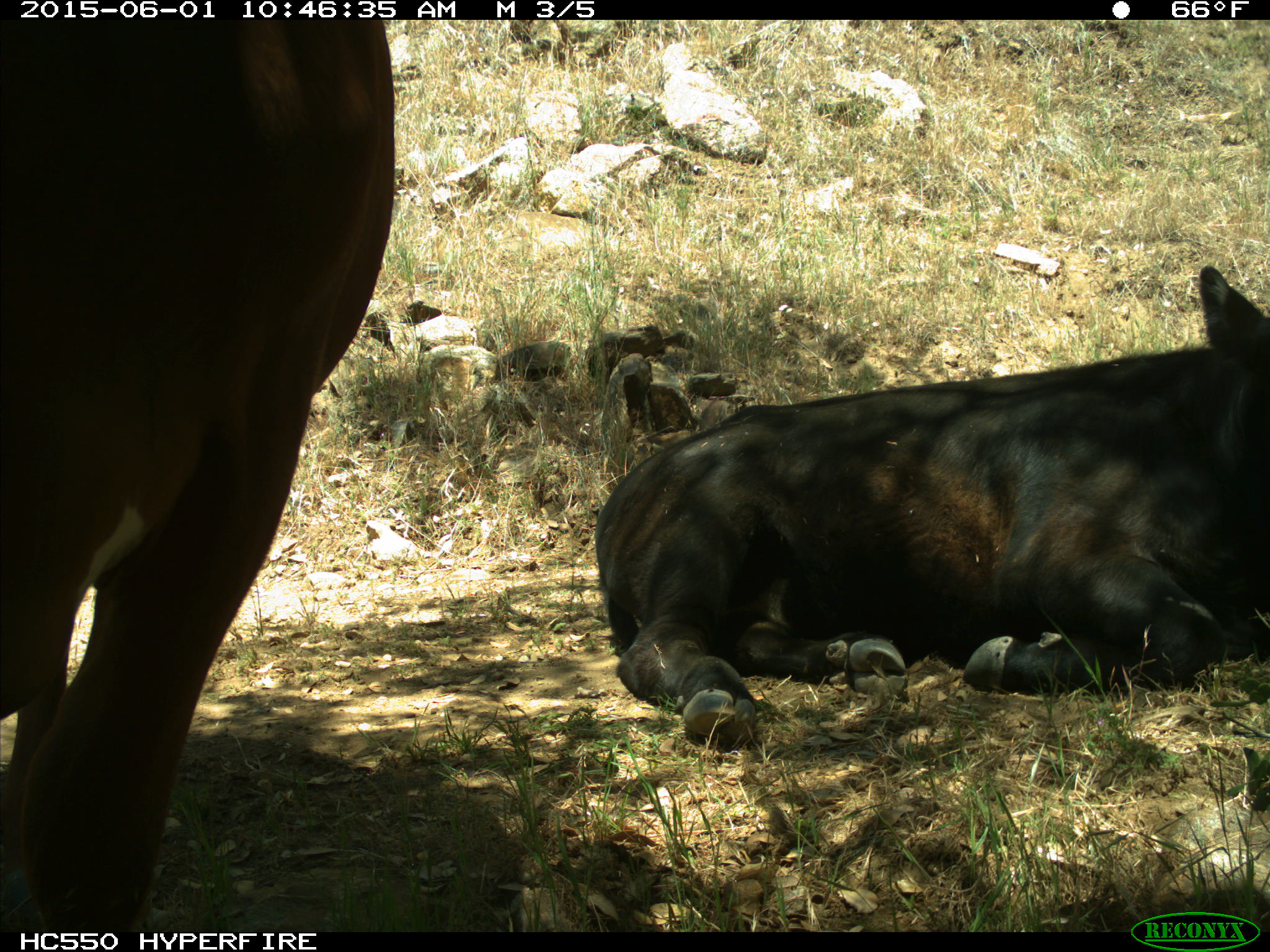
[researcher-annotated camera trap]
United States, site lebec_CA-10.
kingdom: Animalia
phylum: Chordata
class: Mammalia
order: Artiodactyla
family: Bovidae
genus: Bos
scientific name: Bos taurus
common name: domestic cow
Bos taurus (domestic cow).